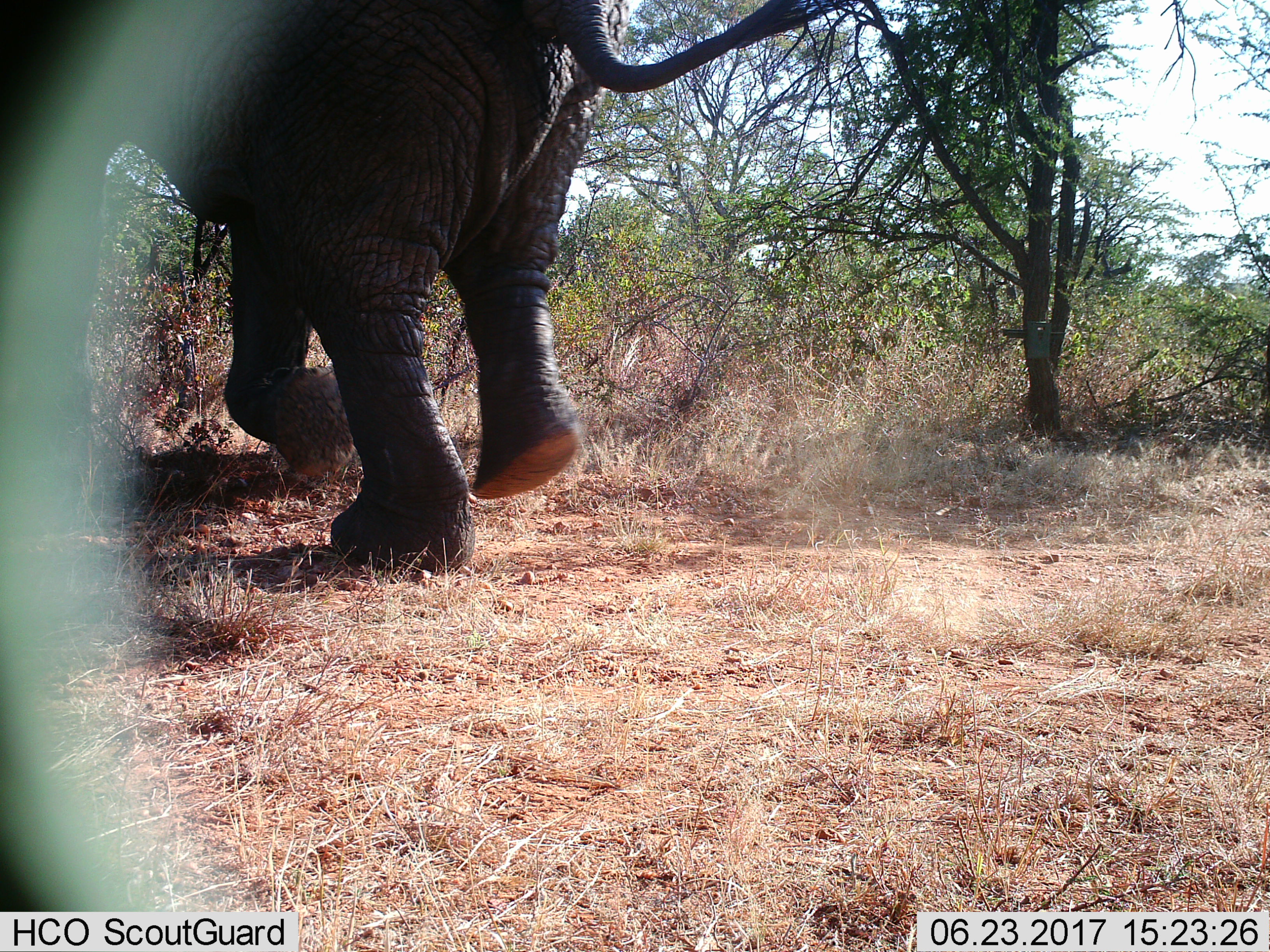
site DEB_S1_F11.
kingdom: Animalia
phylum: Chordata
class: Mammalia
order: Proboscidea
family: Elephantidae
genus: Loxodonta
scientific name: Loxodonta africana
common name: african bush elephant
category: elephant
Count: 1.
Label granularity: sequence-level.